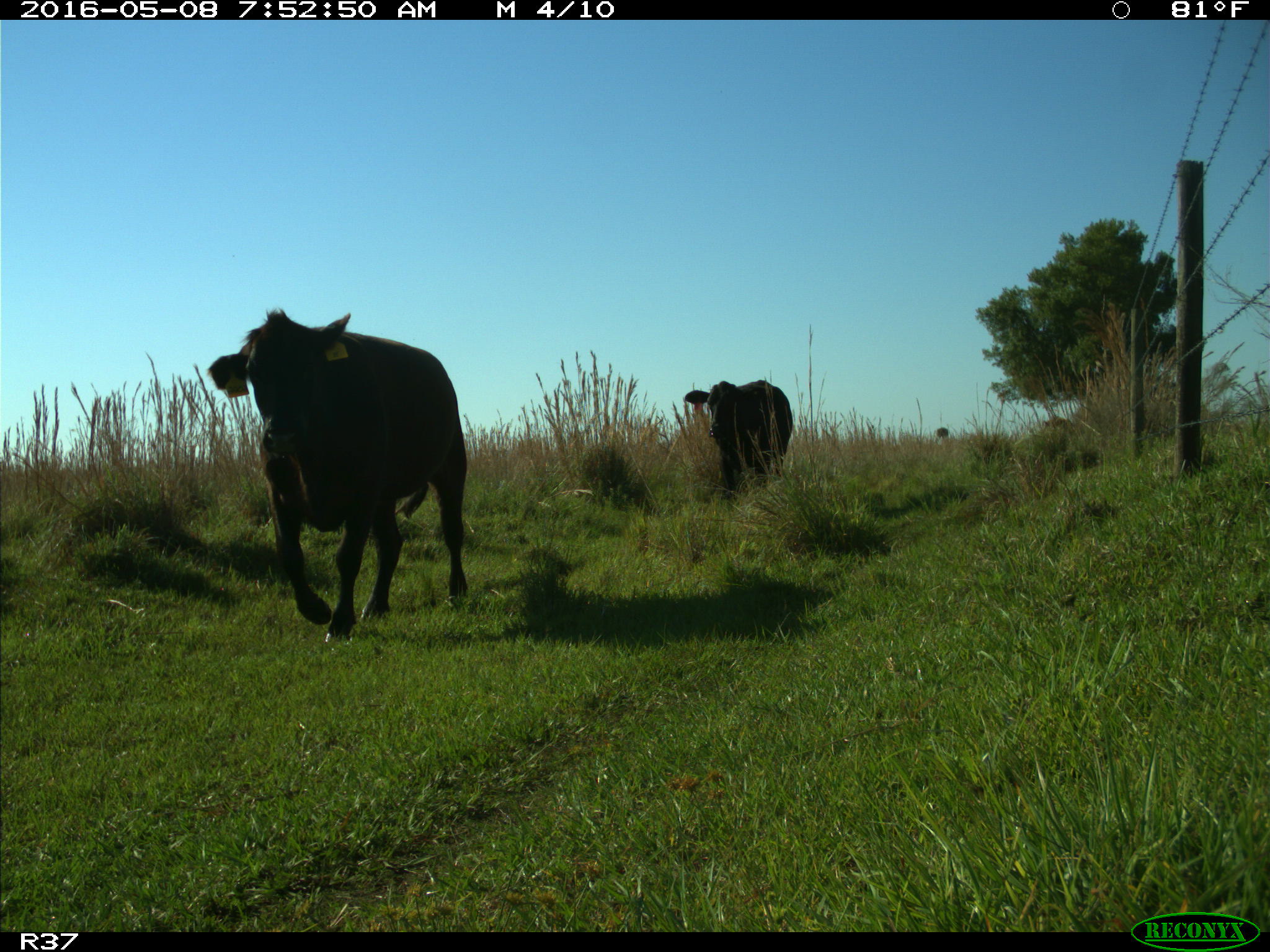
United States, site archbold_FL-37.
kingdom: Animalia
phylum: Chordata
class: Mammalia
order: Artiodactyla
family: Bovidae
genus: Bos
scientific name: Bos taurus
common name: domestic cow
Bos taurus (domestic cow).